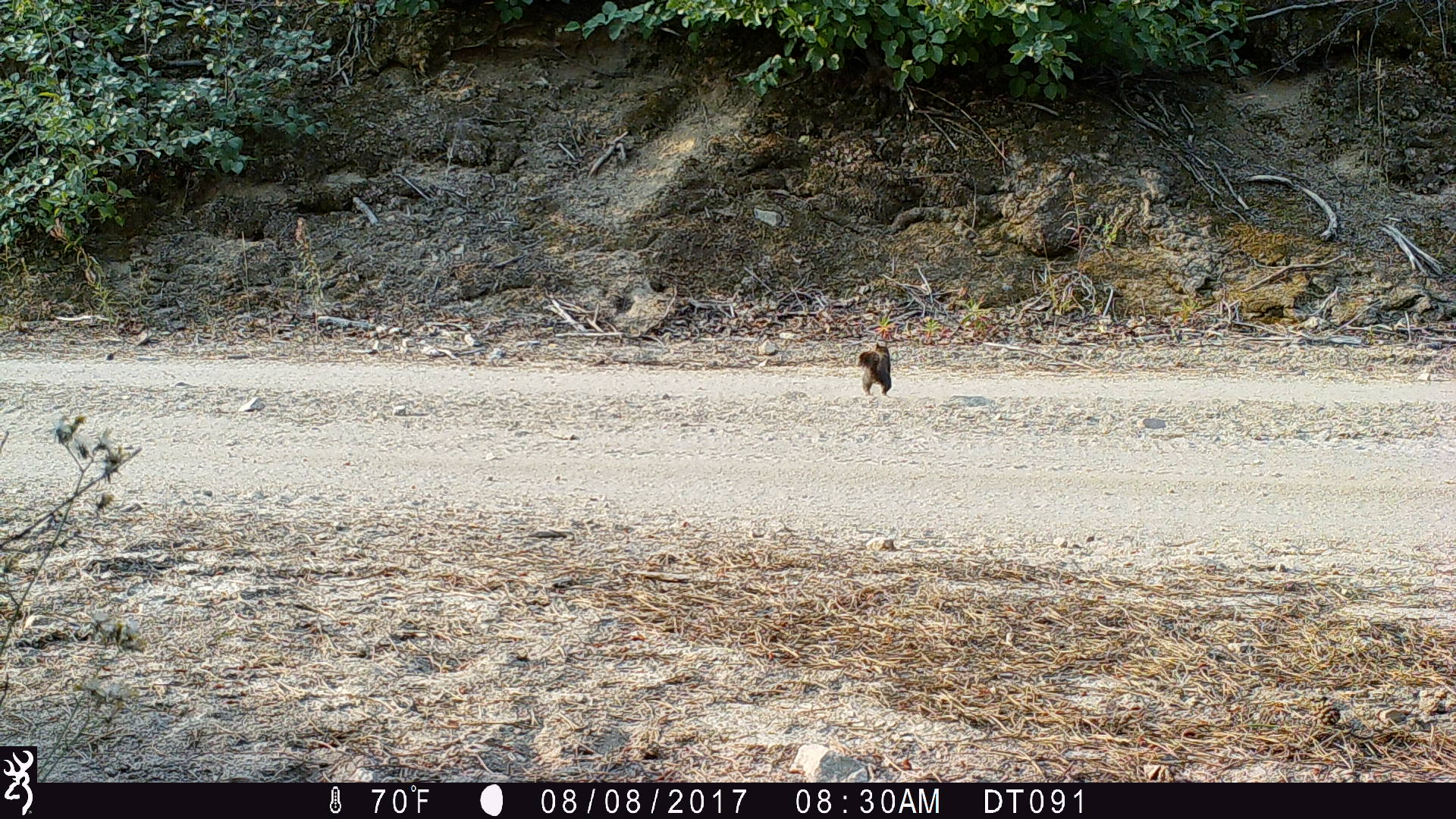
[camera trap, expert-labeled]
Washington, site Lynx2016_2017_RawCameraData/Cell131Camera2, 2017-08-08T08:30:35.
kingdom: Animalia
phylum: Chordata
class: Mammalia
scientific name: Mammalia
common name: small mammal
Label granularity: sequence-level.